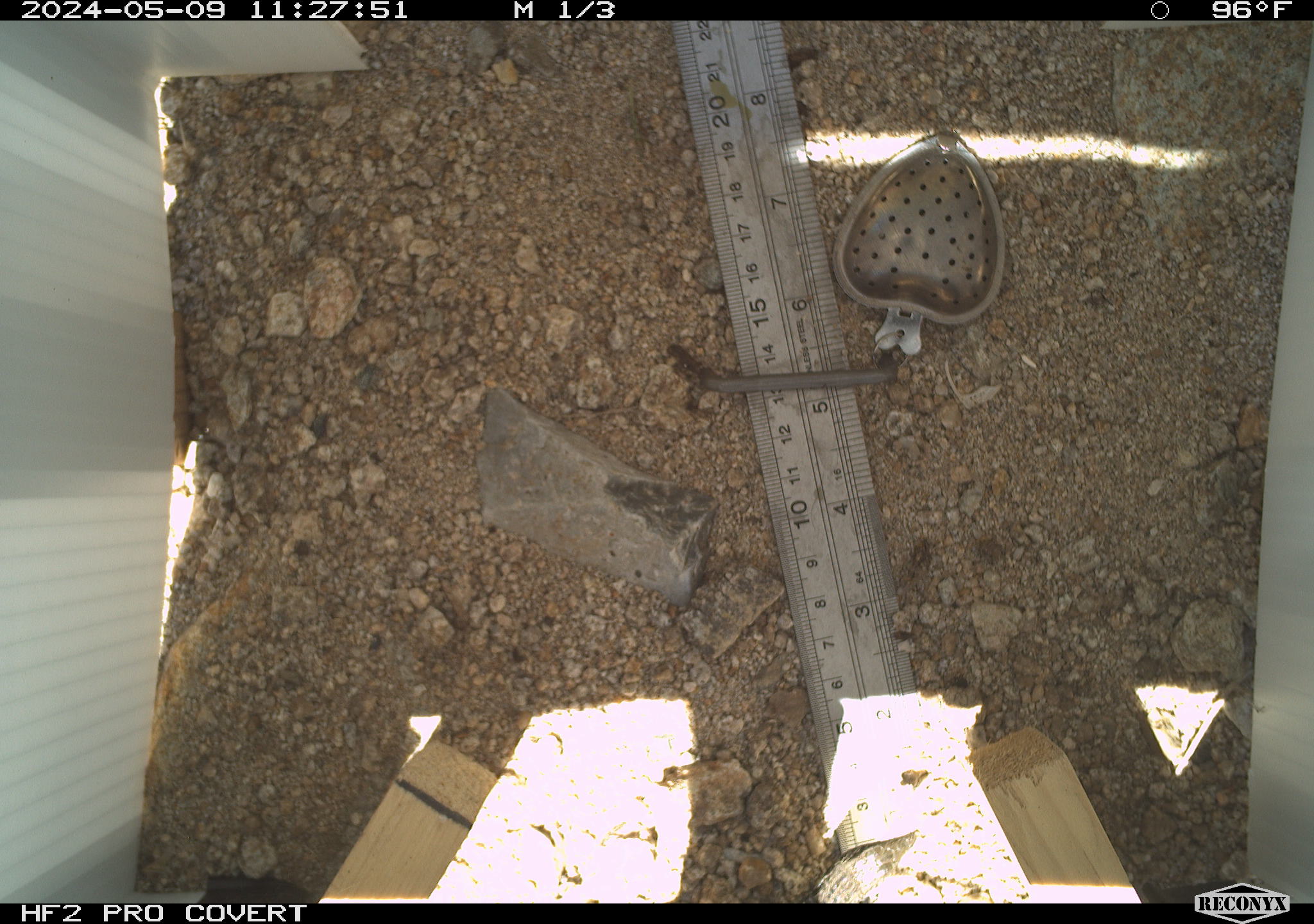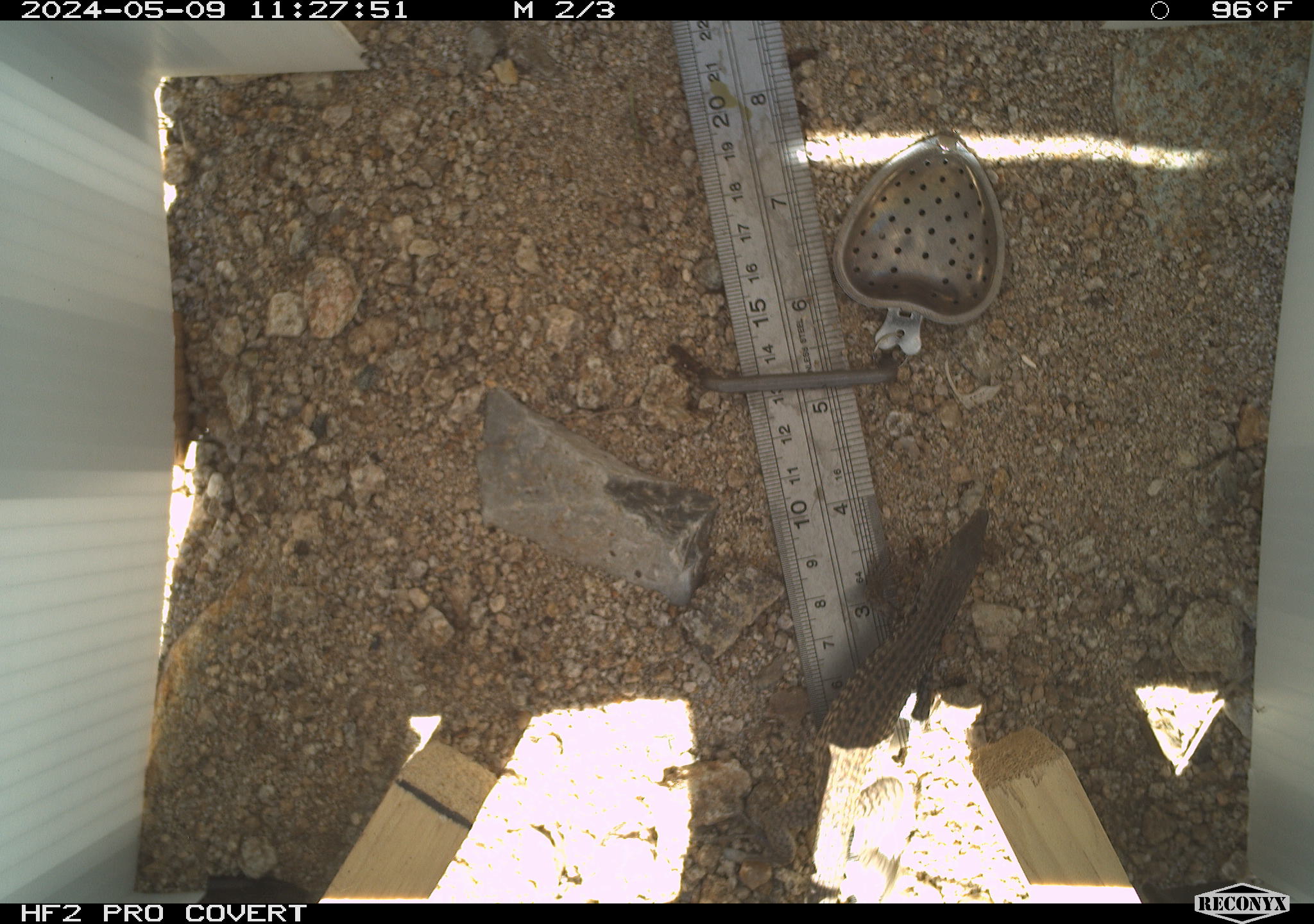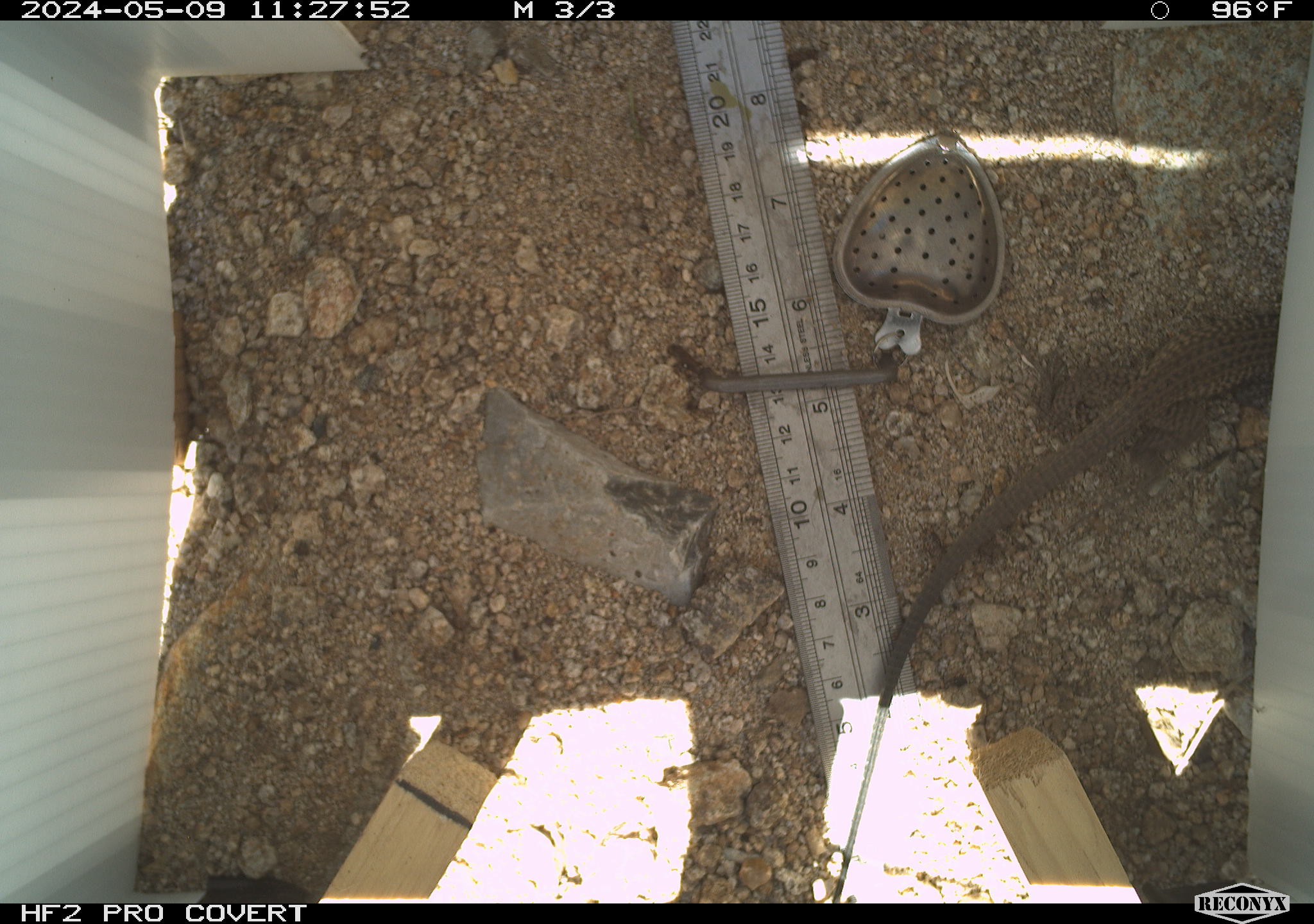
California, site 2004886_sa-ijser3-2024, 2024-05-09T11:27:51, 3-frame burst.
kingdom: Animalia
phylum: Chordata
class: Reptilia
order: Squamata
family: Teiidae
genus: Aspidoscelis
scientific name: Aspidoscelis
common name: whiptail lizards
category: aspidoscelis species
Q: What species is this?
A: Aspidoscelis species (whiptail lizards) (Aspidoscelis).